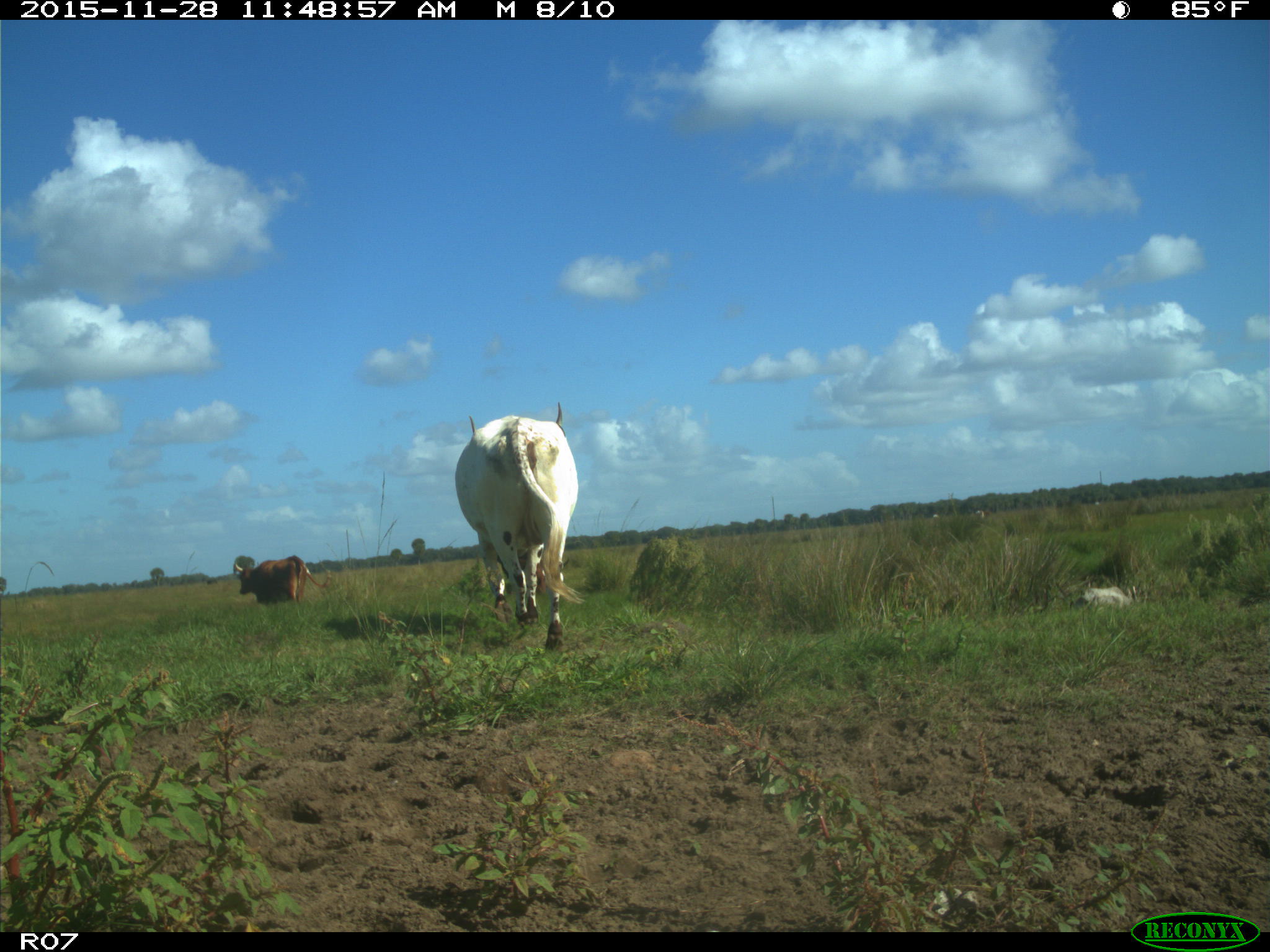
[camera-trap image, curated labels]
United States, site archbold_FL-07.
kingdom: Animalia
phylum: Chordata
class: Mammalia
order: Artiodactyla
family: Bovidae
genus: Bos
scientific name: Bos taurus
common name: domestic cow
Bos taurus (domestic cow).